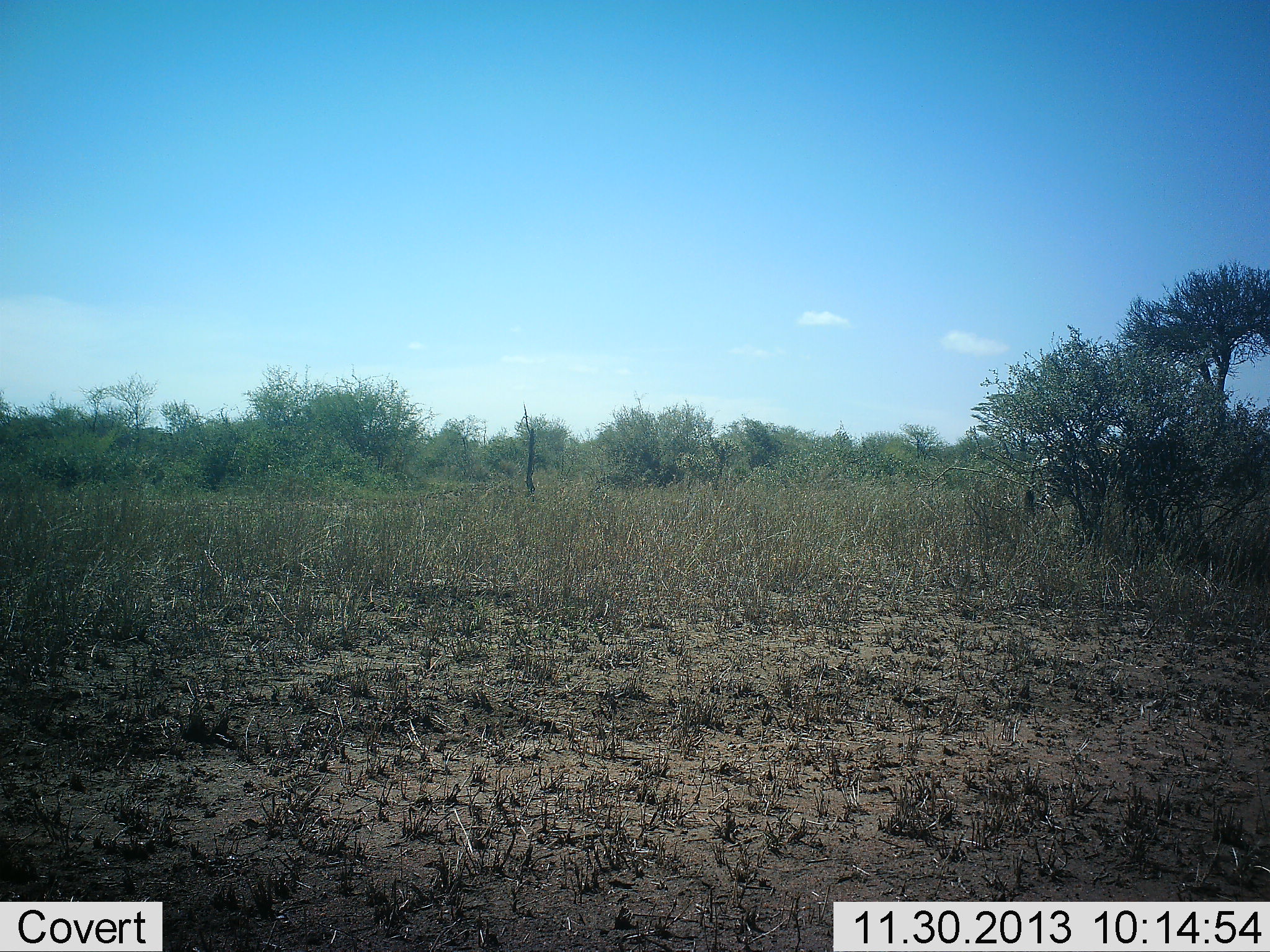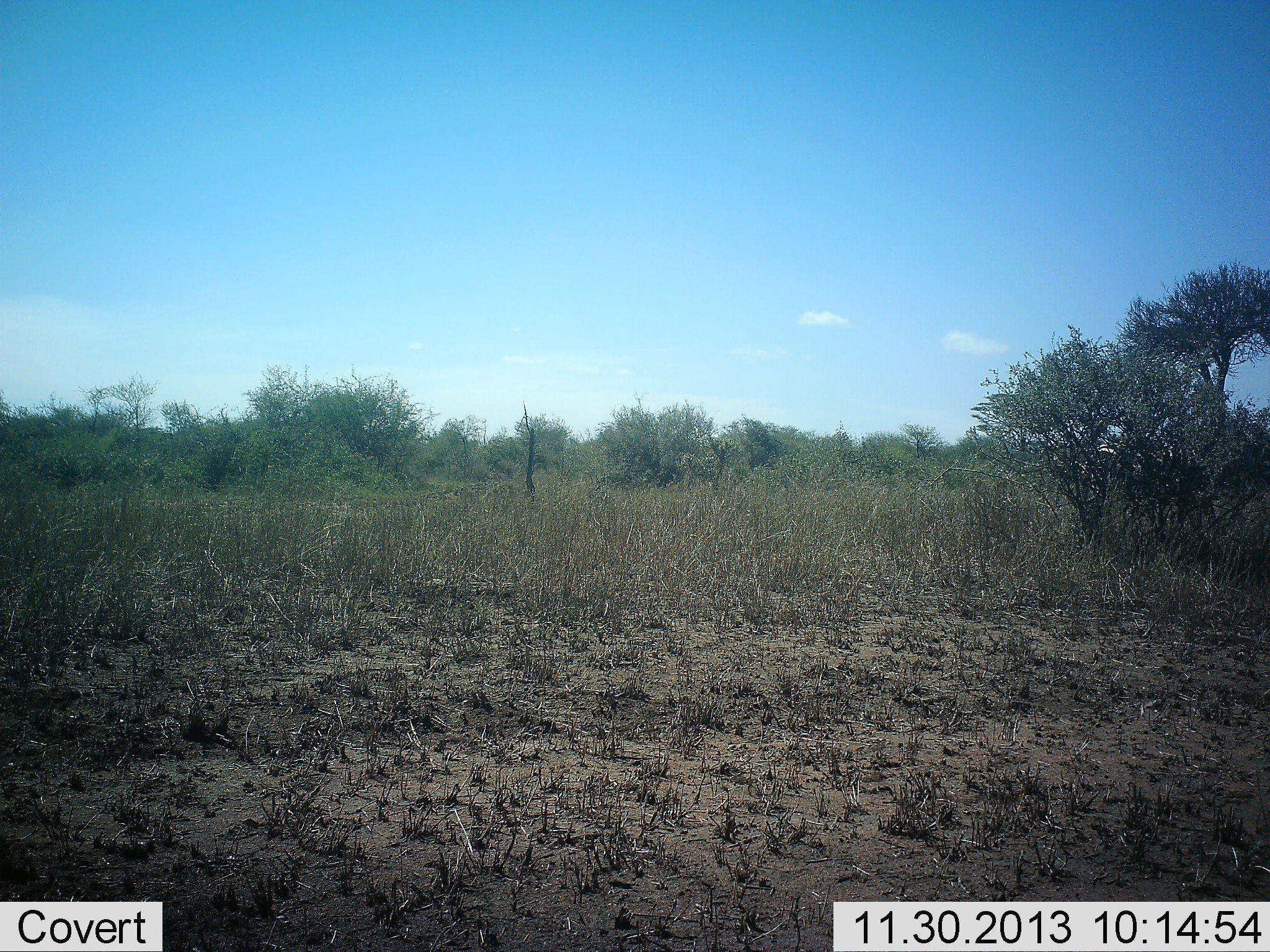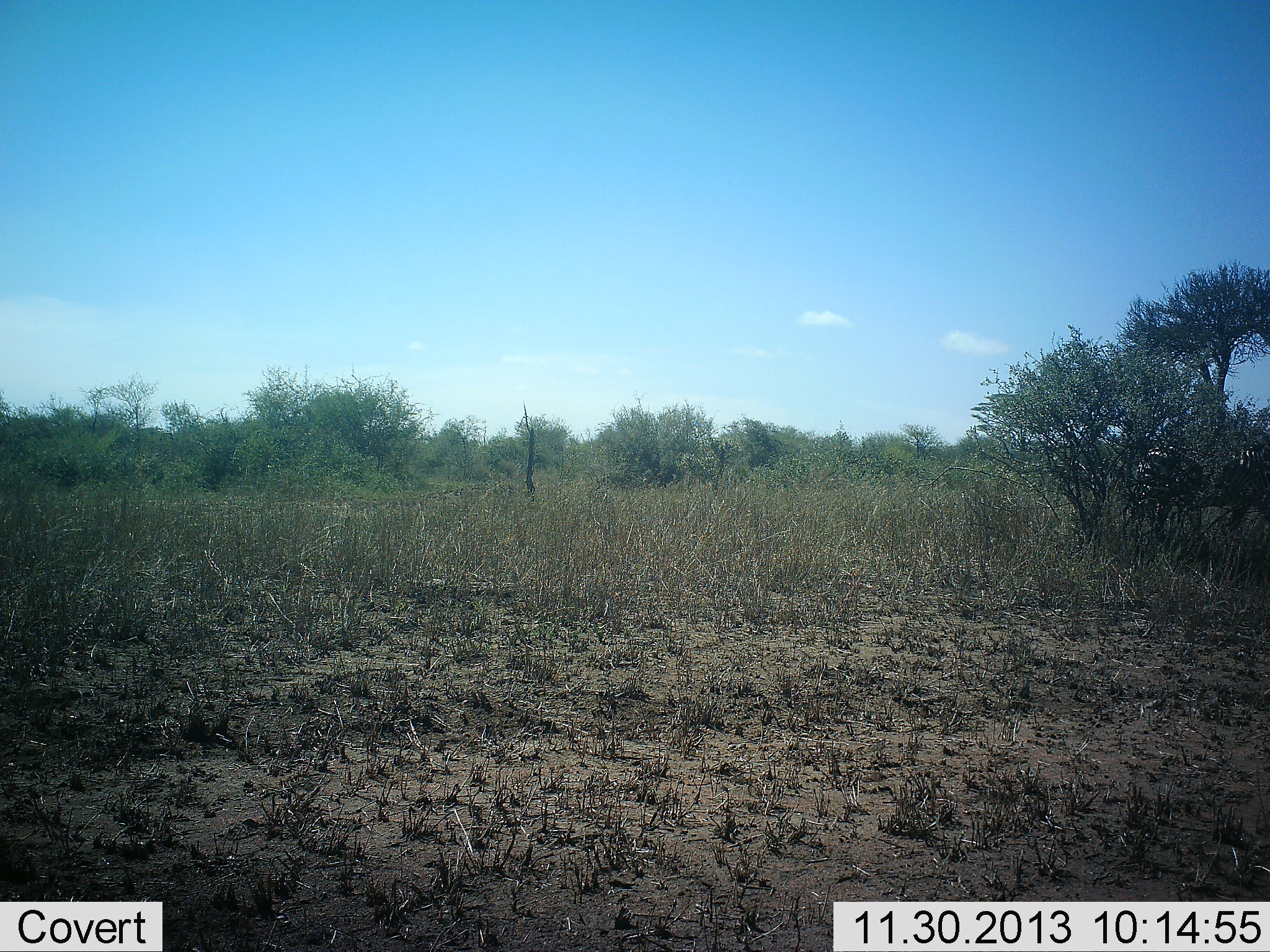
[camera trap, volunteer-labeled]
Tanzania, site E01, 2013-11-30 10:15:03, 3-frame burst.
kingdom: Animalia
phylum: Chordata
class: Mammalia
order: Perissodactyla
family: Equidae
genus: Equus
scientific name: Equus quagga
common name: plains zebra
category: zebra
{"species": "zebra (plains zebra) (Equus quagga)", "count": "2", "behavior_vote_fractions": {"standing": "0%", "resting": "0%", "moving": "70%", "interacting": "10%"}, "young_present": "0%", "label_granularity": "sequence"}